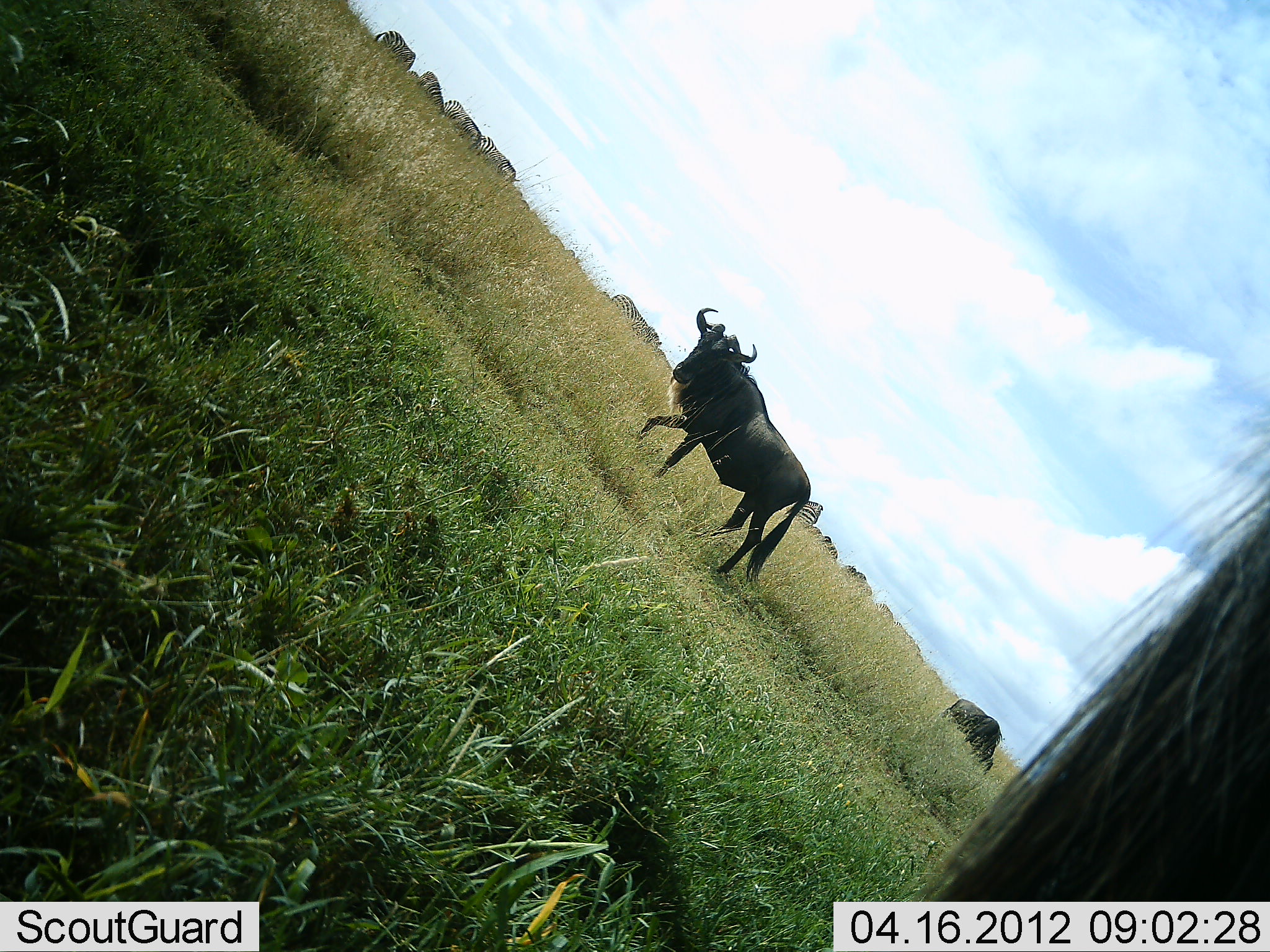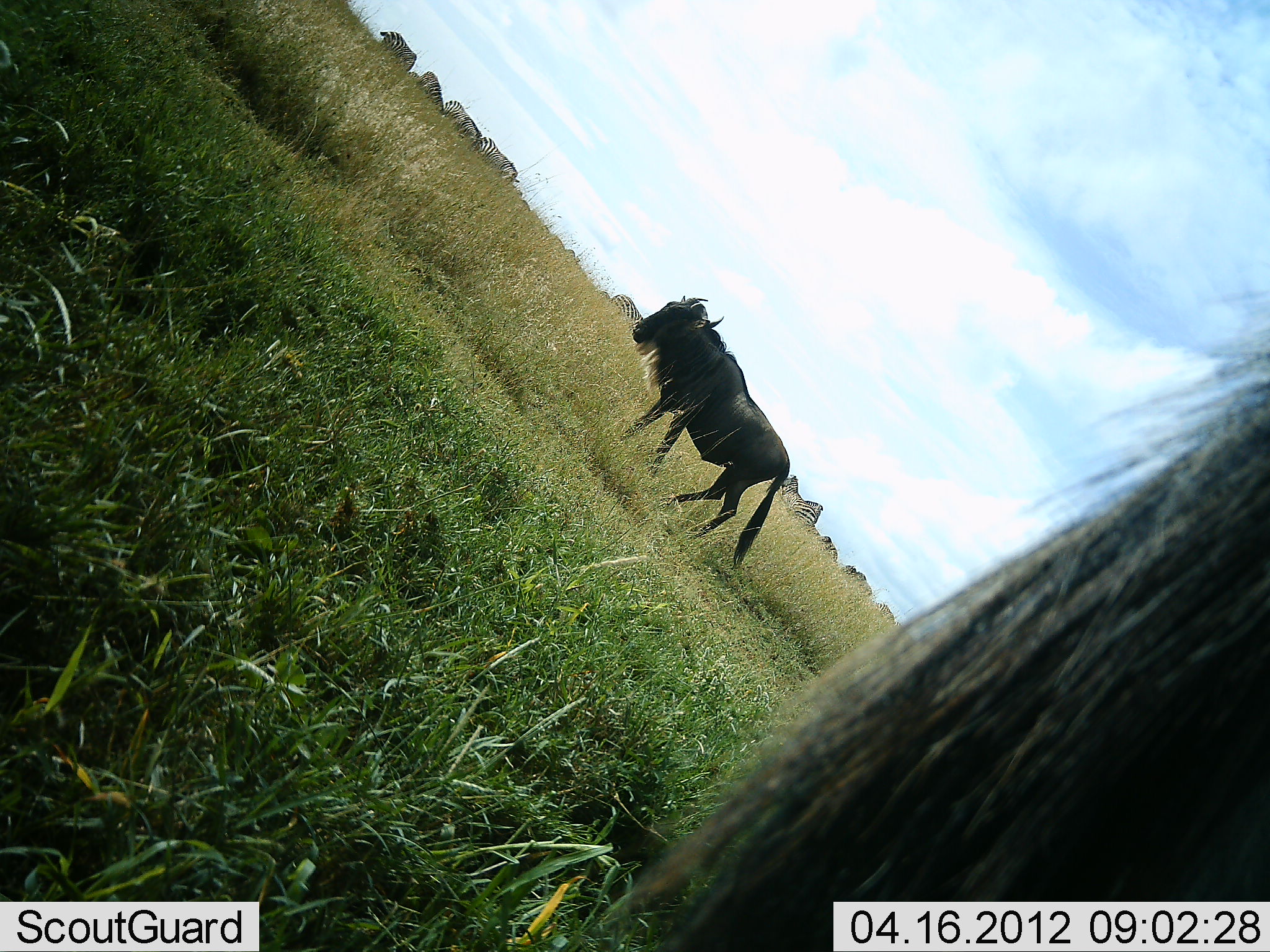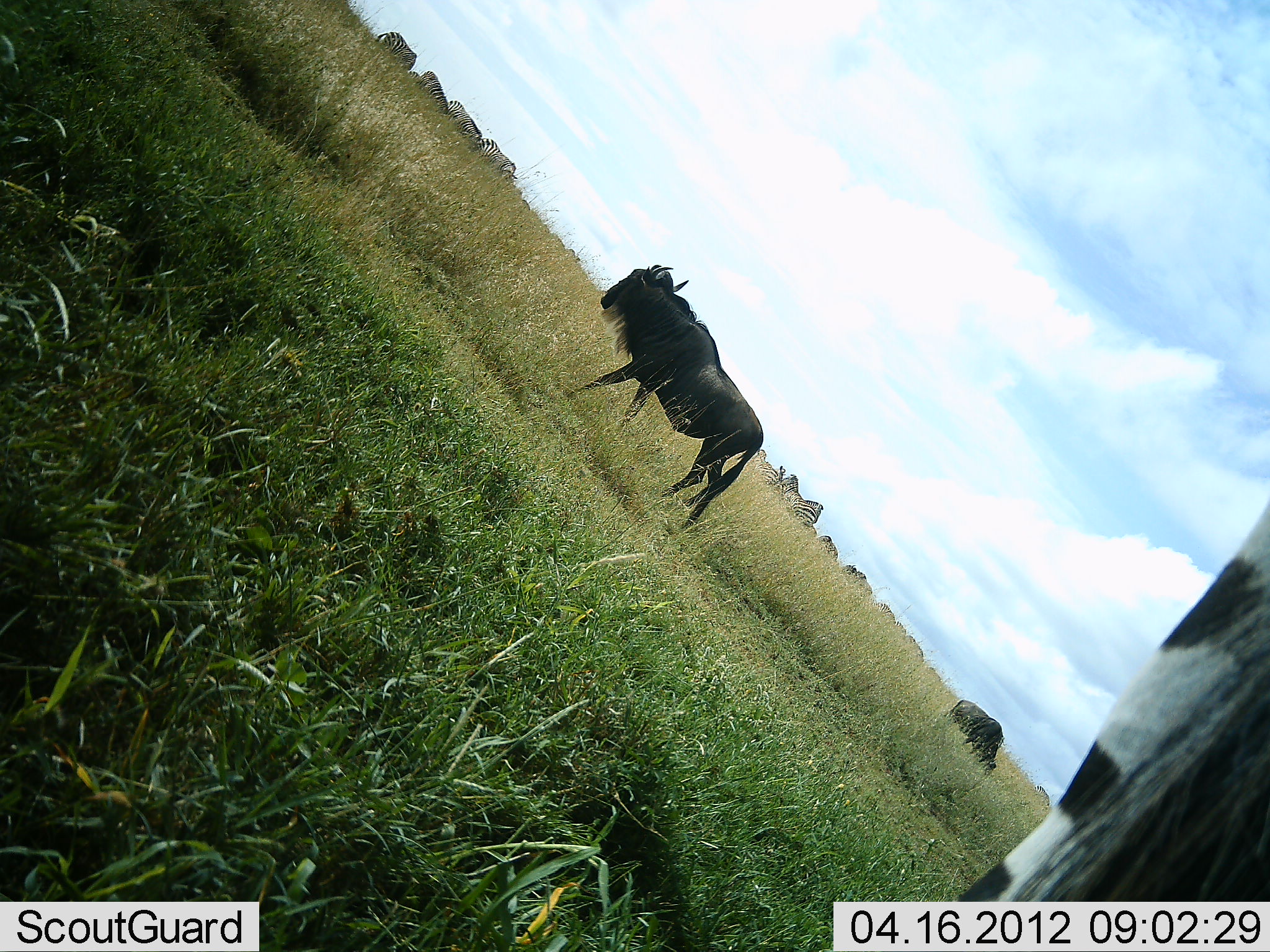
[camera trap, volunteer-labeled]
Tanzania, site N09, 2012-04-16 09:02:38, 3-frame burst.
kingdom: Animalia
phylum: Chordata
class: Mammalia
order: Artiodactyla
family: Bovidae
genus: Connochaetes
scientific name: Connochaetes taurinus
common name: blue wildebeest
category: wildebeest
Wildebeest (blue wildebeest) (Connochaetes taurinus), count 2. Behavior (volunteer vote fractions): standing 52%, resting 3%, moving 84%, interacting 0%. Young present (vote fraction): 0%. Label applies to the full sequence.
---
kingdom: Animalia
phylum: Chordata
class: Mammalia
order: Perissodactyla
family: Equidae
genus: Equus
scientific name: Equus quagga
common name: plains zebra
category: zebra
Zebra (plains zebra) (Equus quagga), count 11-50. Behavior (volunteer vote fractions): standing 78%, resting 0%, moving 17%, interacting 0%. Young present (vote fraction): 0%. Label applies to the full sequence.